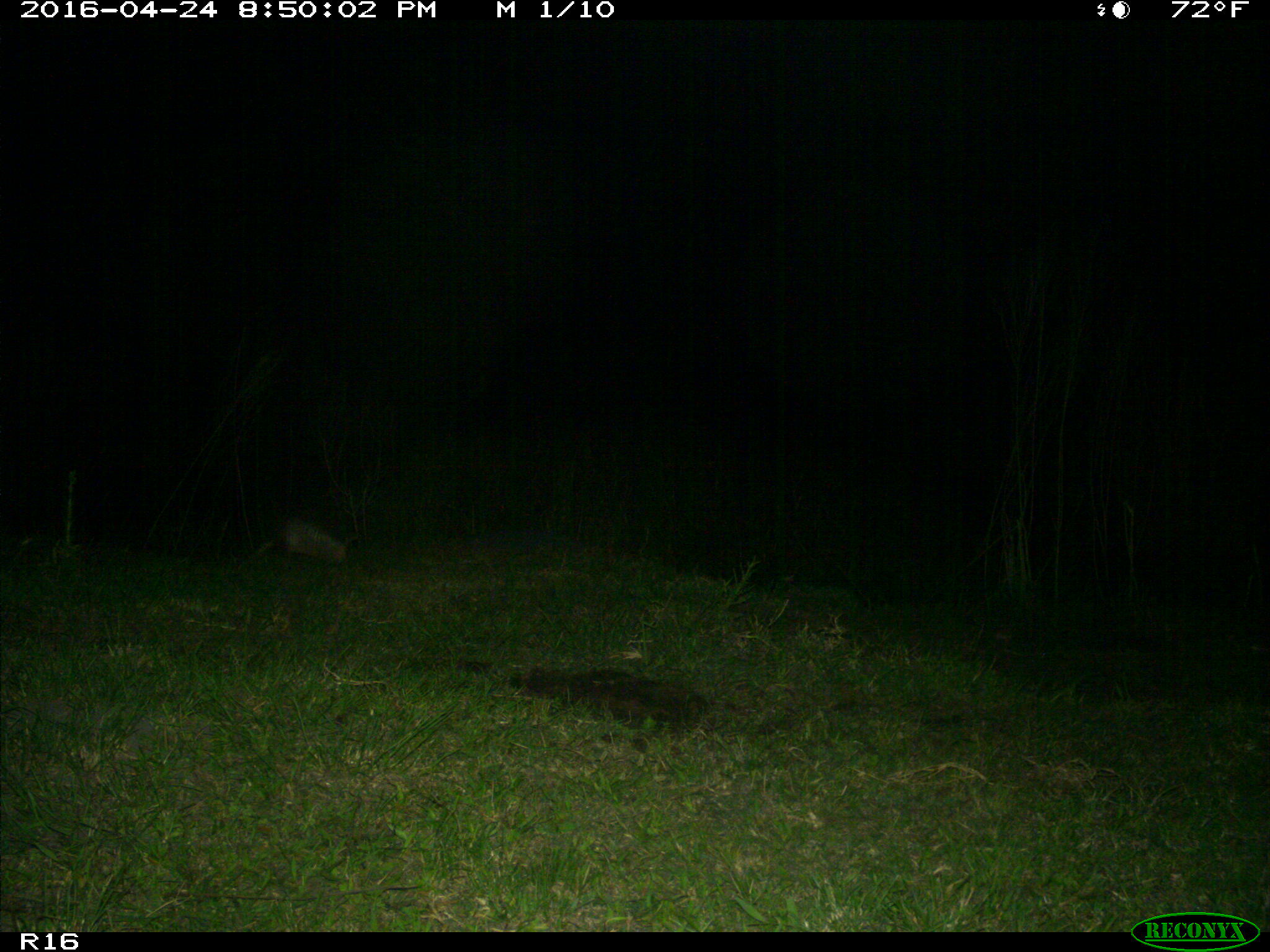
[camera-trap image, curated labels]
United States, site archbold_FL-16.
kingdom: Animalia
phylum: Chordata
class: Mammalia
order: Cingulata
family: Dasypodidae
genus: Dasypus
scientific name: Dasypus novemcinctus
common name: nine-banded armadillo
Dasypus novemcinctus (nine-banded armadillo).